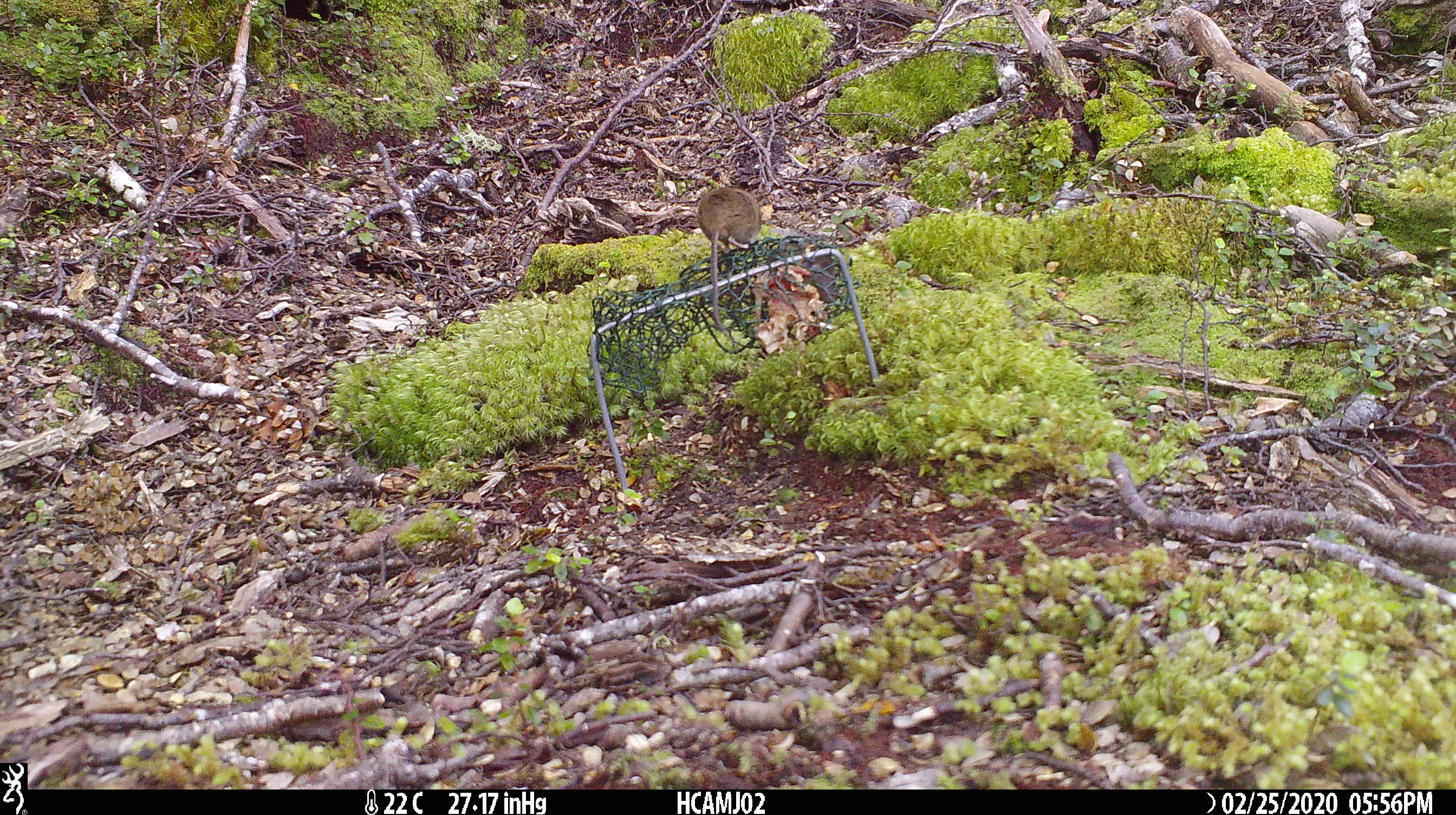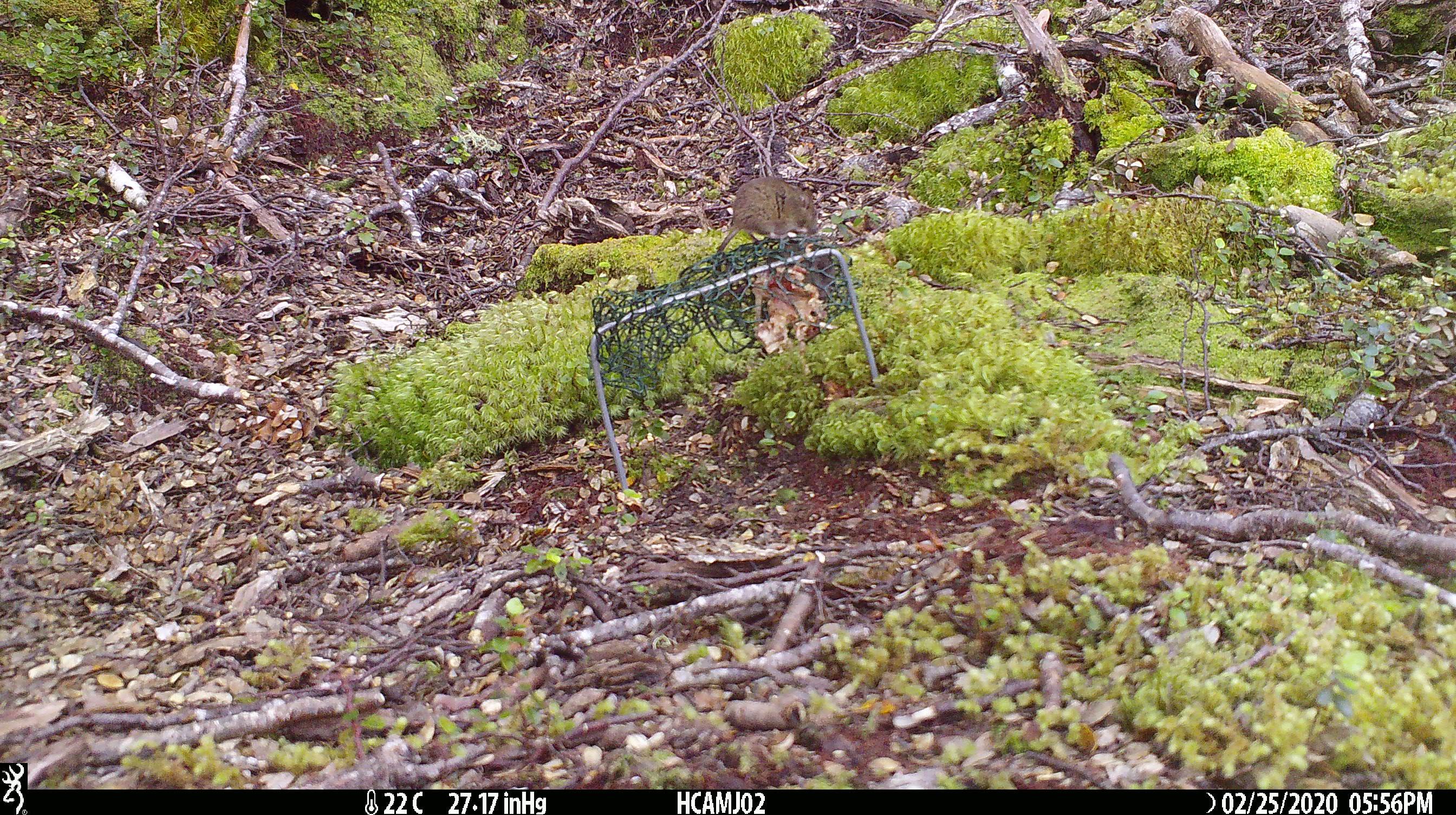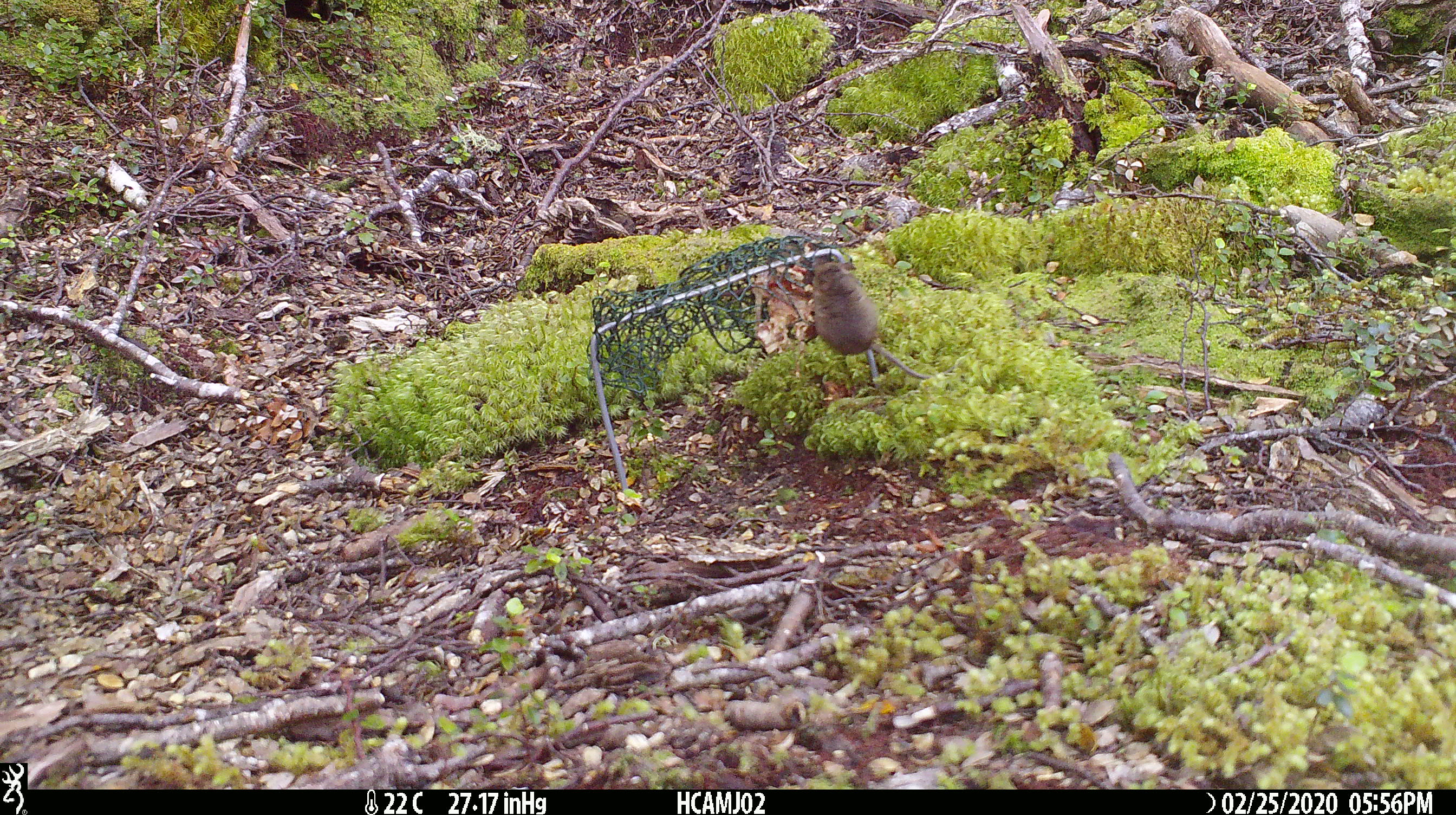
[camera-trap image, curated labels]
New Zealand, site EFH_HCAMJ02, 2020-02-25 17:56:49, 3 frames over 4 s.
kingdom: Animalia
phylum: Chordata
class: Mammalia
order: Rodentia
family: Muridae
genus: Mus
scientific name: Mus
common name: mouse